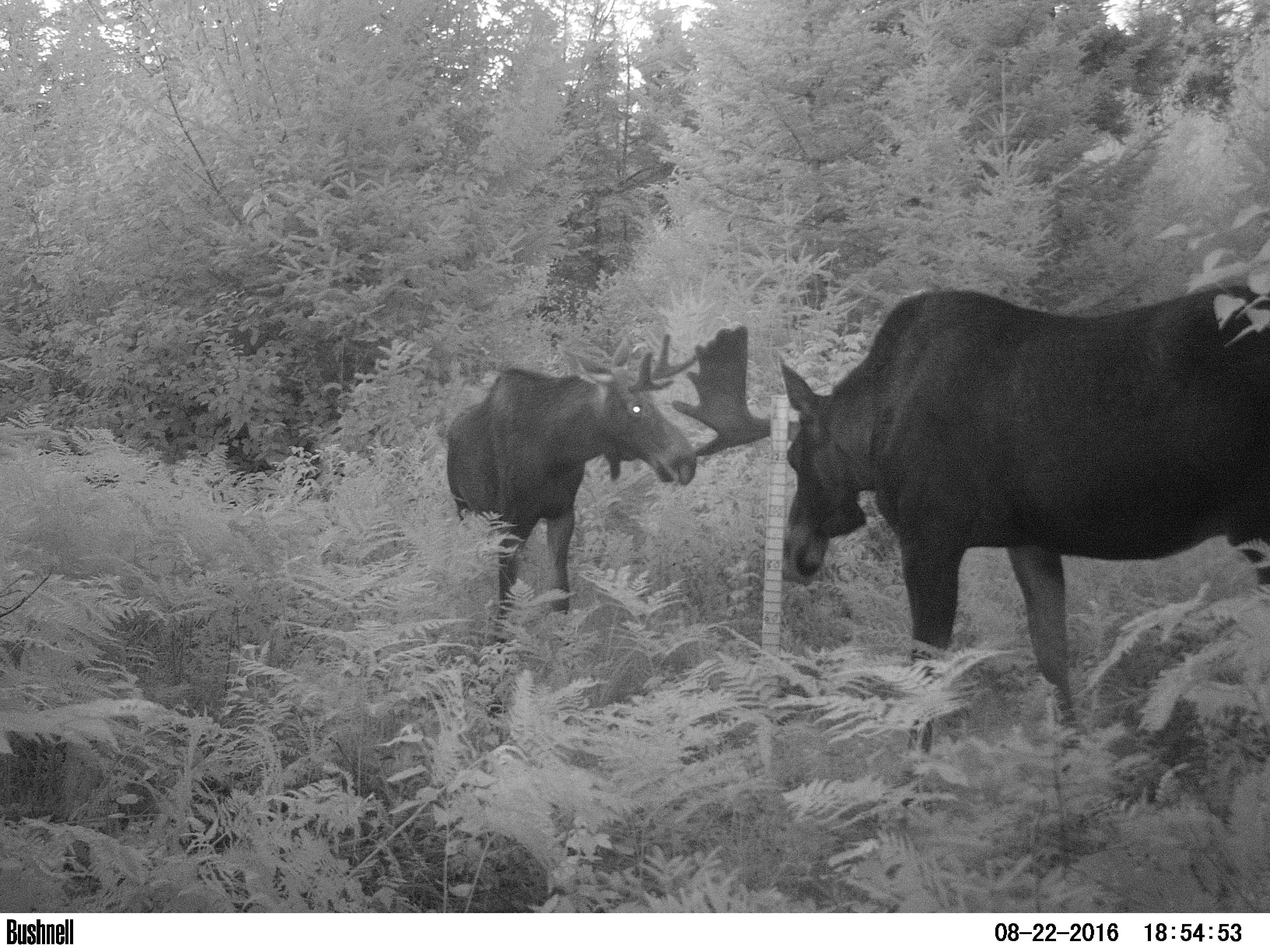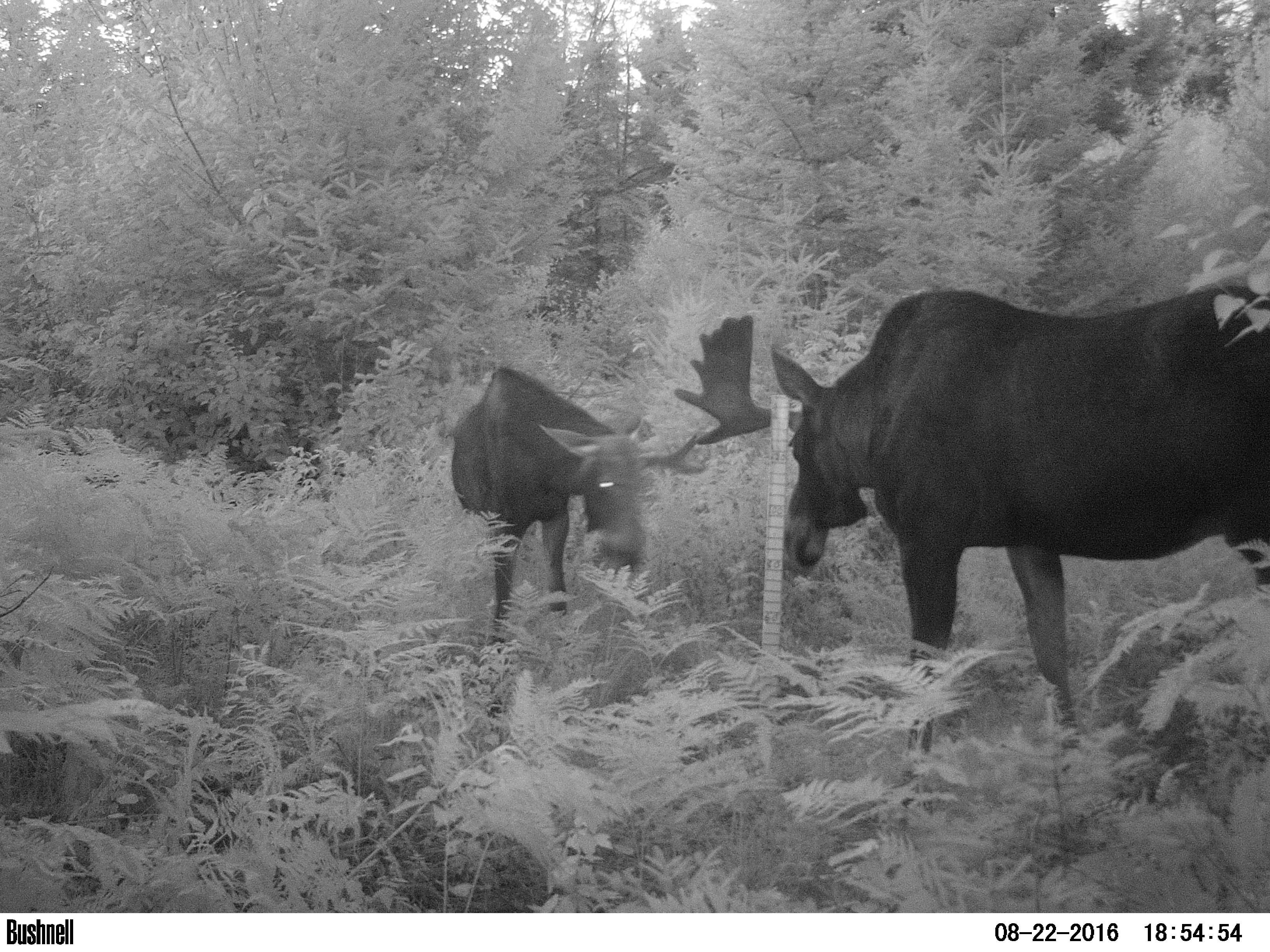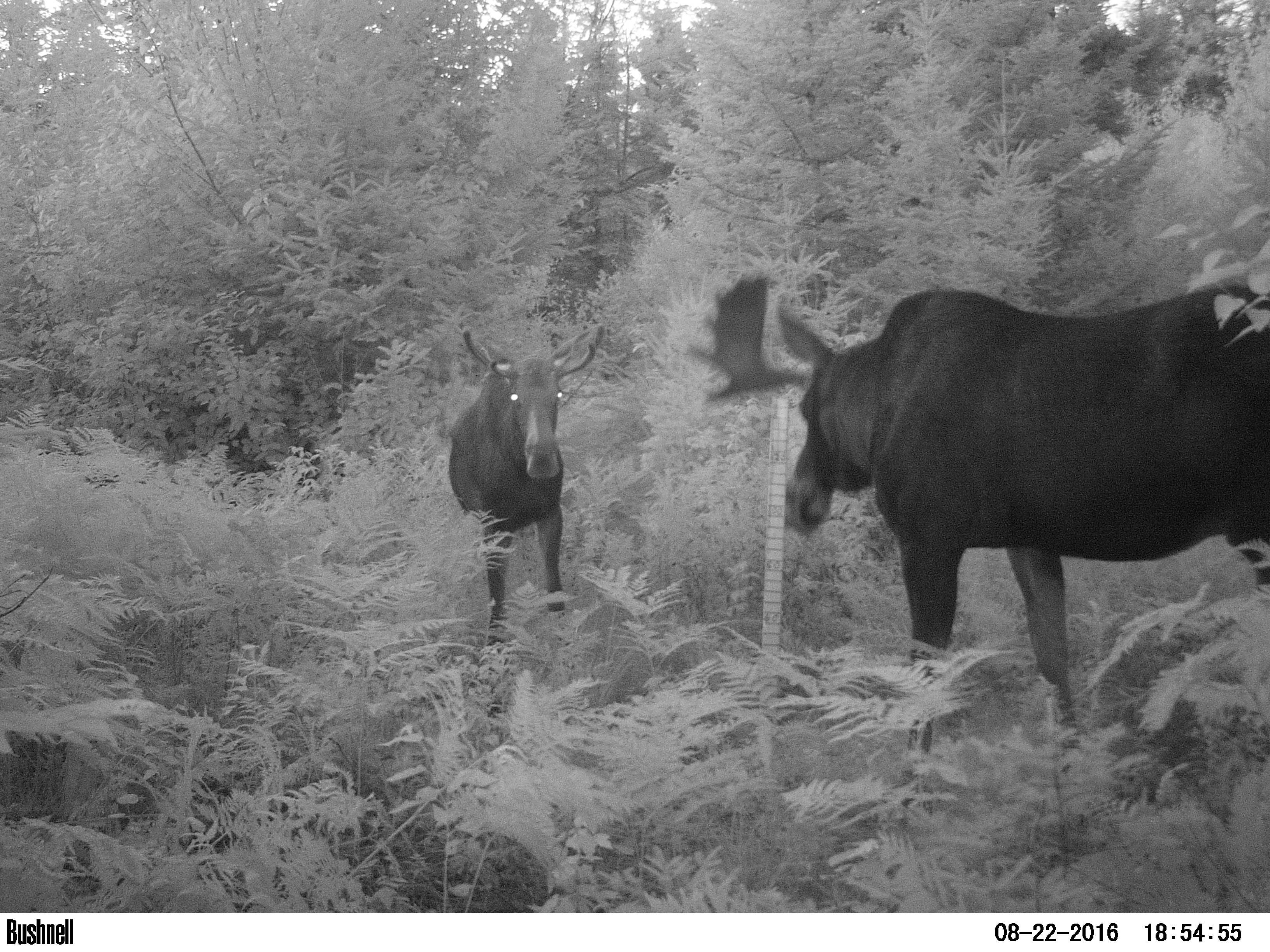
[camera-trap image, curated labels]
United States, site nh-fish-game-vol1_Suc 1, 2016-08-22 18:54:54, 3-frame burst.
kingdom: Animalia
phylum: Chordata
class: Mammalia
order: Artiodactyla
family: Cervidae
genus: Alces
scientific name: Alces alces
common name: moose